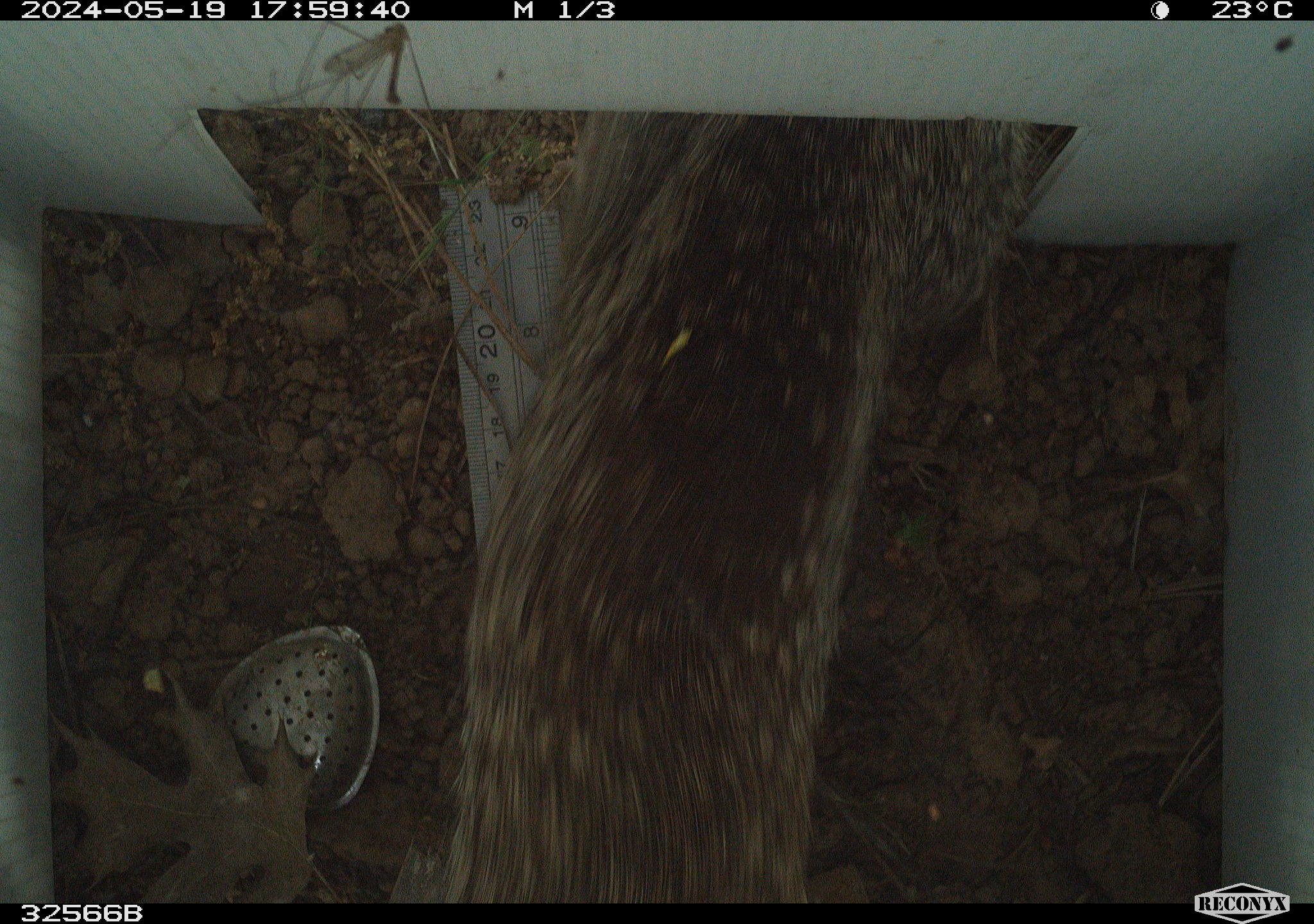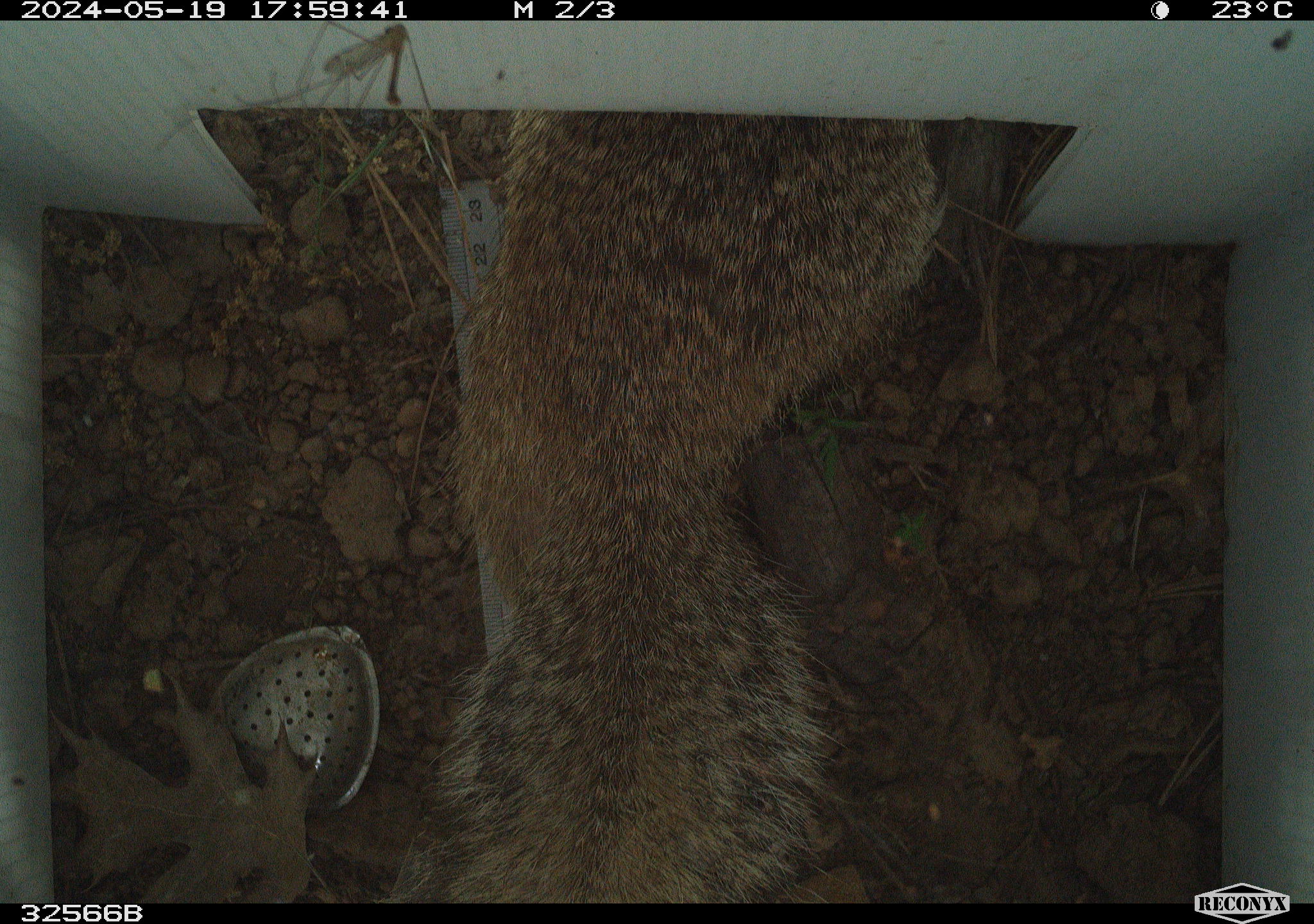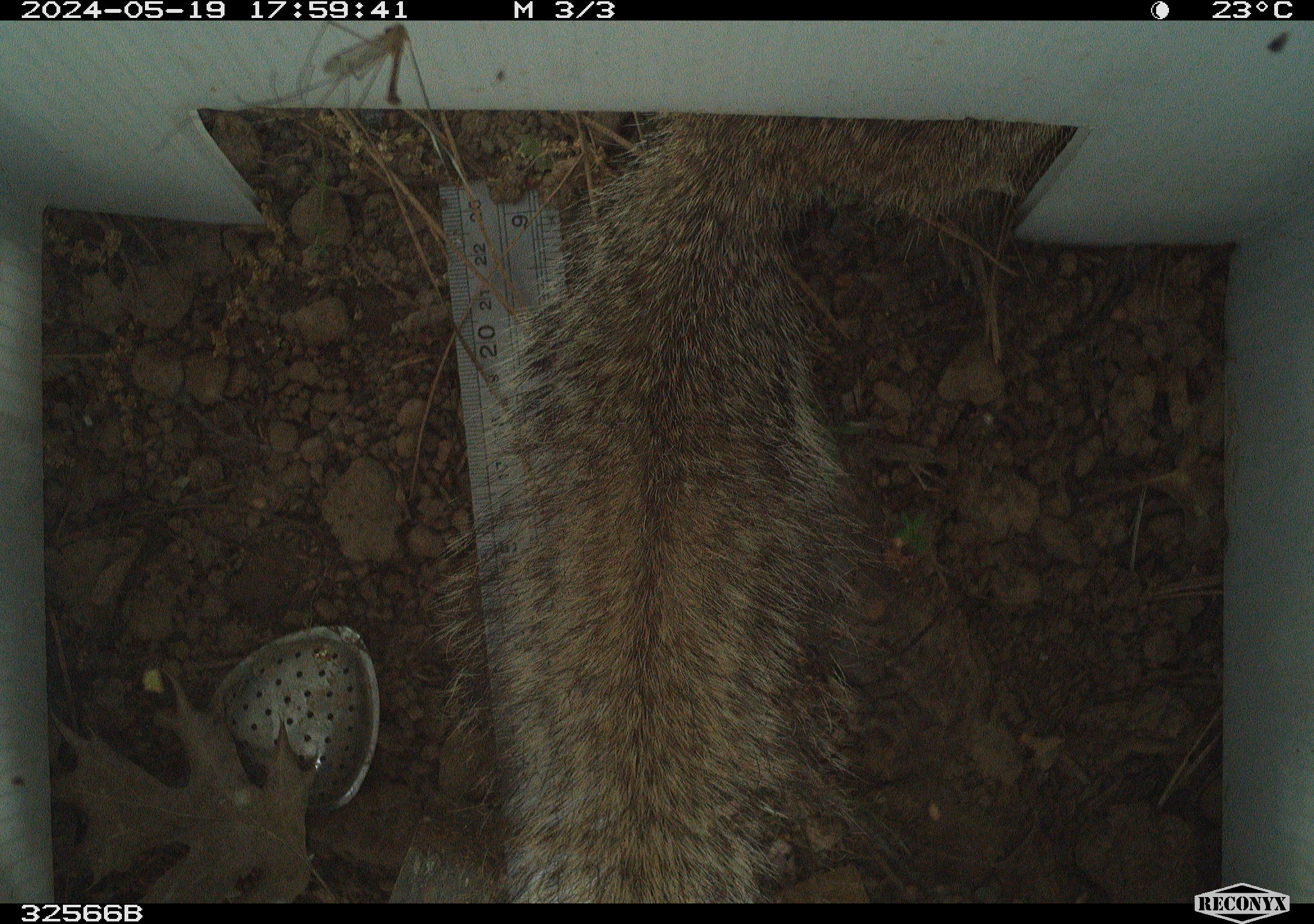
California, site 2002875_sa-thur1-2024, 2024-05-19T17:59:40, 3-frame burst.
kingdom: Animalia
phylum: Chordata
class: Mammalia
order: Rodentia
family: Sciuridae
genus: Otospermophilus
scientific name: Otospermophilus beecheyi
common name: california ground squirrel